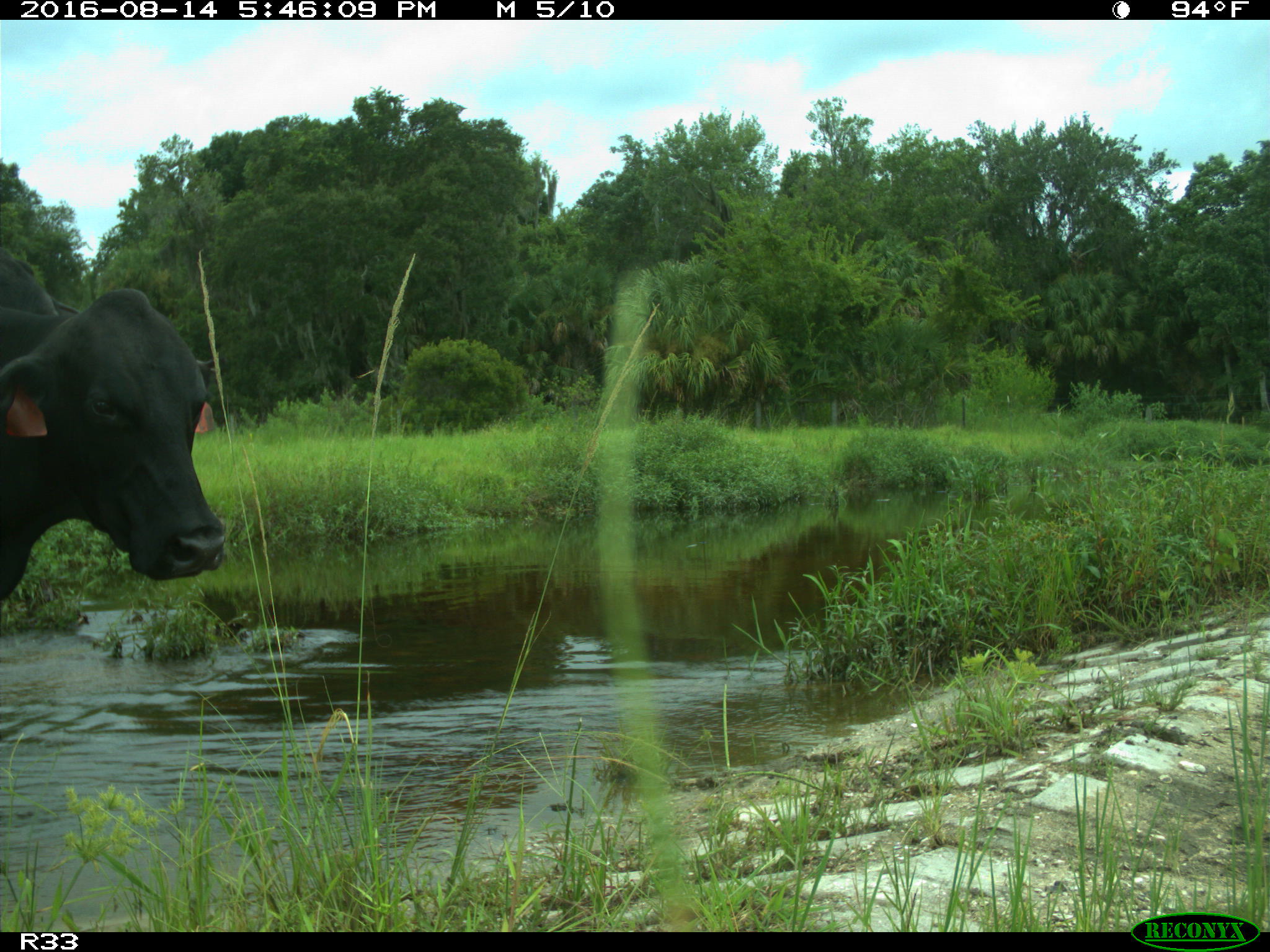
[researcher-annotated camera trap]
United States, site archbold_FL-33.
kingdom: Animalia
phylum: Chordata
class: Mammalia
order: Artiodactyla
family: Bovidae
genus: Bos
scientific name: Bos taurus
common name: domestic cow